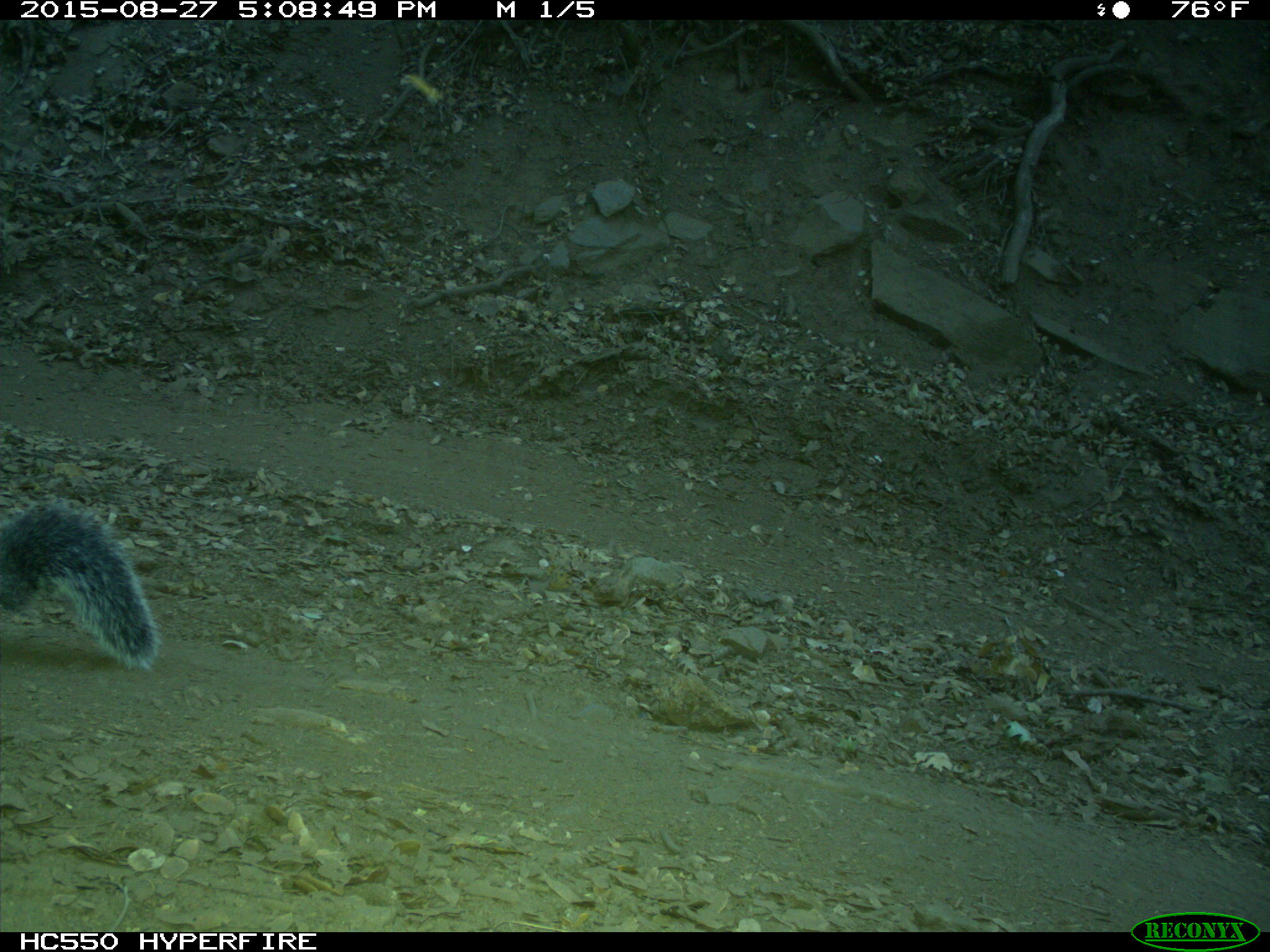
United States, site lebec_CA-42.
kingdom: Animalia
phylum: Chordata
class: Mammalia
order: Rodentia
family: Sciuridae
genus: Sciurus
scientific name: Sciurus carolinensis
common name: eastern gray squirrel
Sciurus carolinensis (eastern gray squirrel).